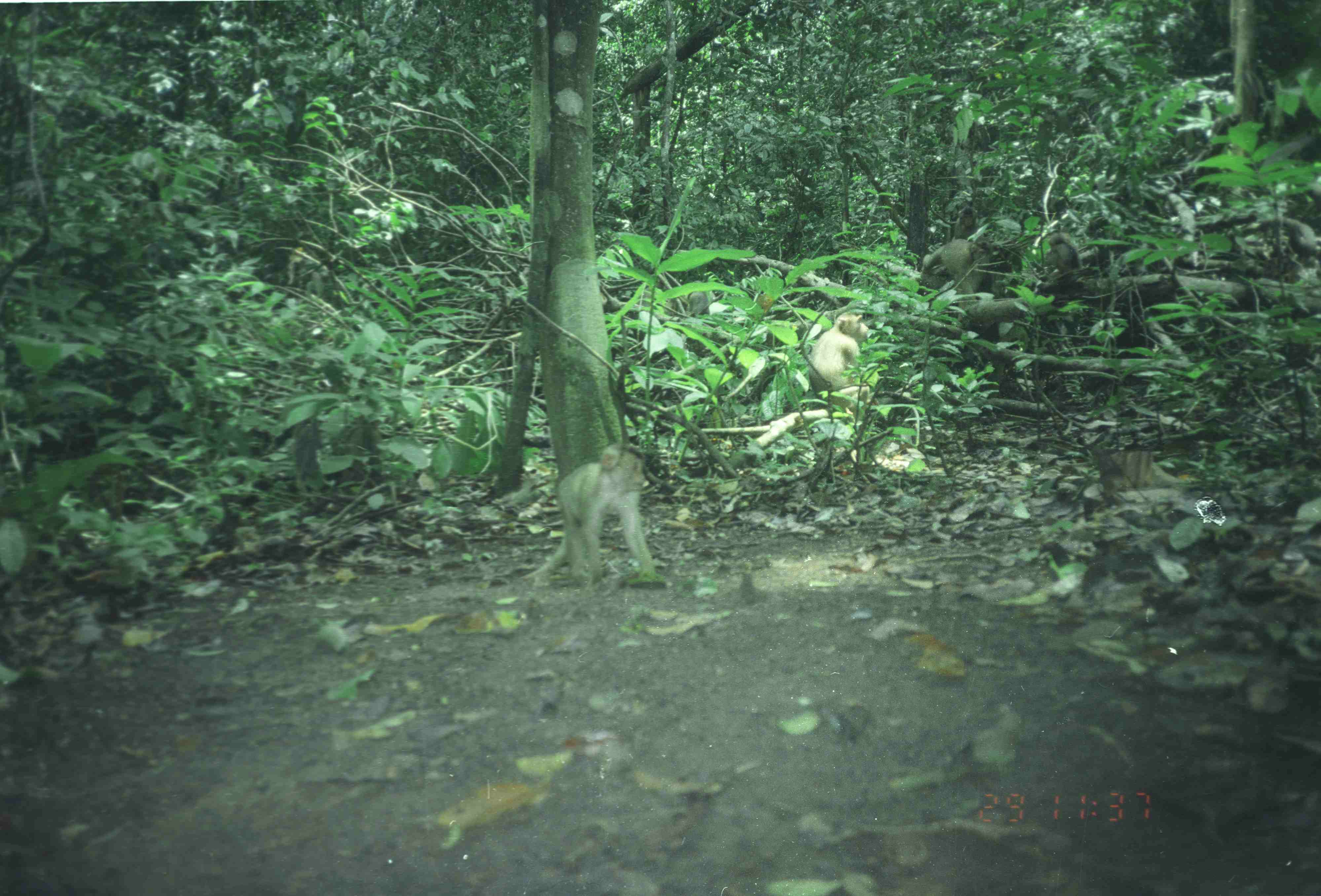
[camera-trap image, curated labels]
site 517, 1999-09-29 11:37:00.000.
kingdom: Animalia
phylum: Chordata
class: Mammalia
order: Primates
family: Cercopithecidae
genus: Macaca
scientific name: Macaca nemestrina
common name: southern pig-tailed macaque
Macaca nemestrina (southern pig-tailed macaque), count 5.